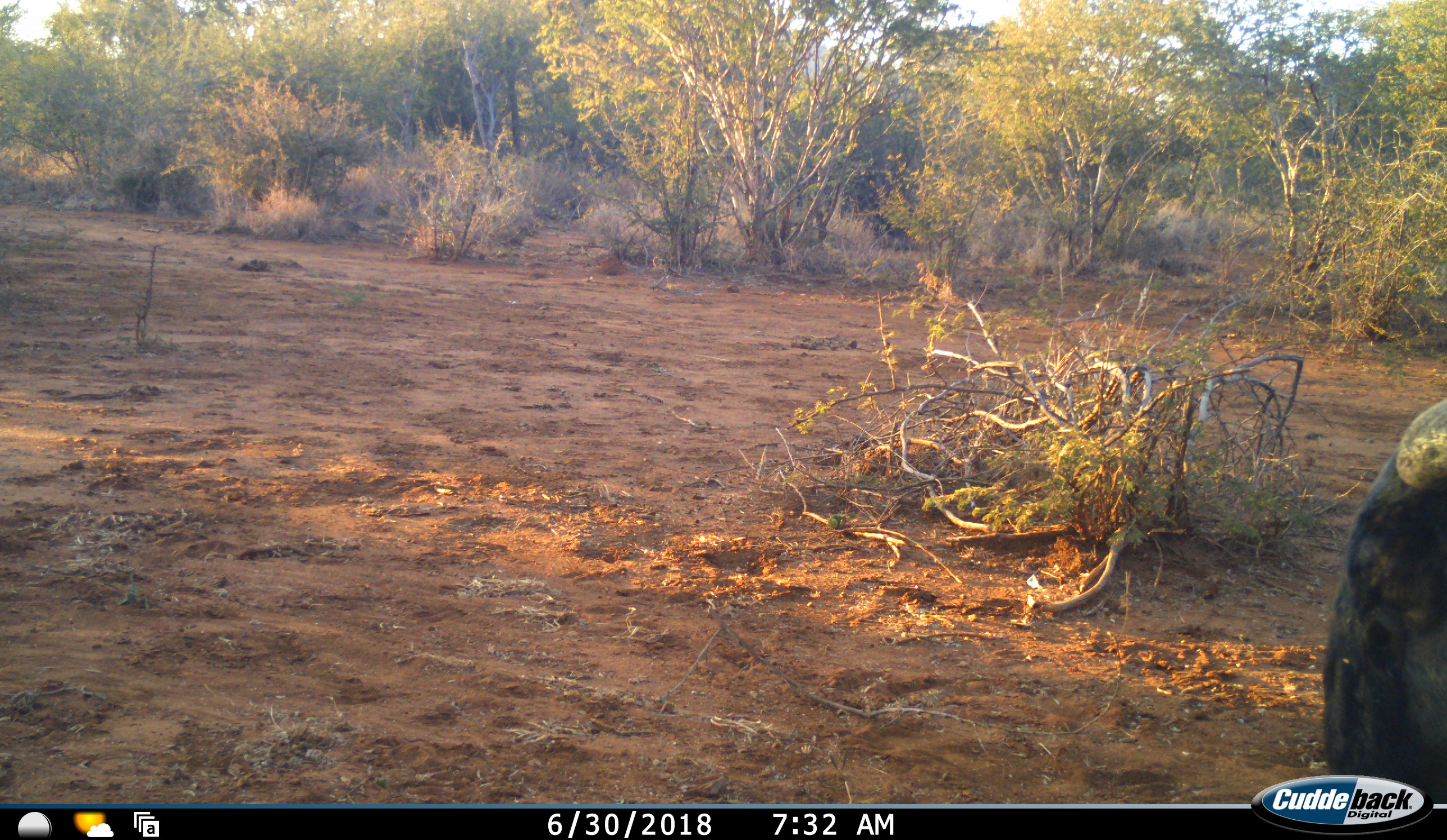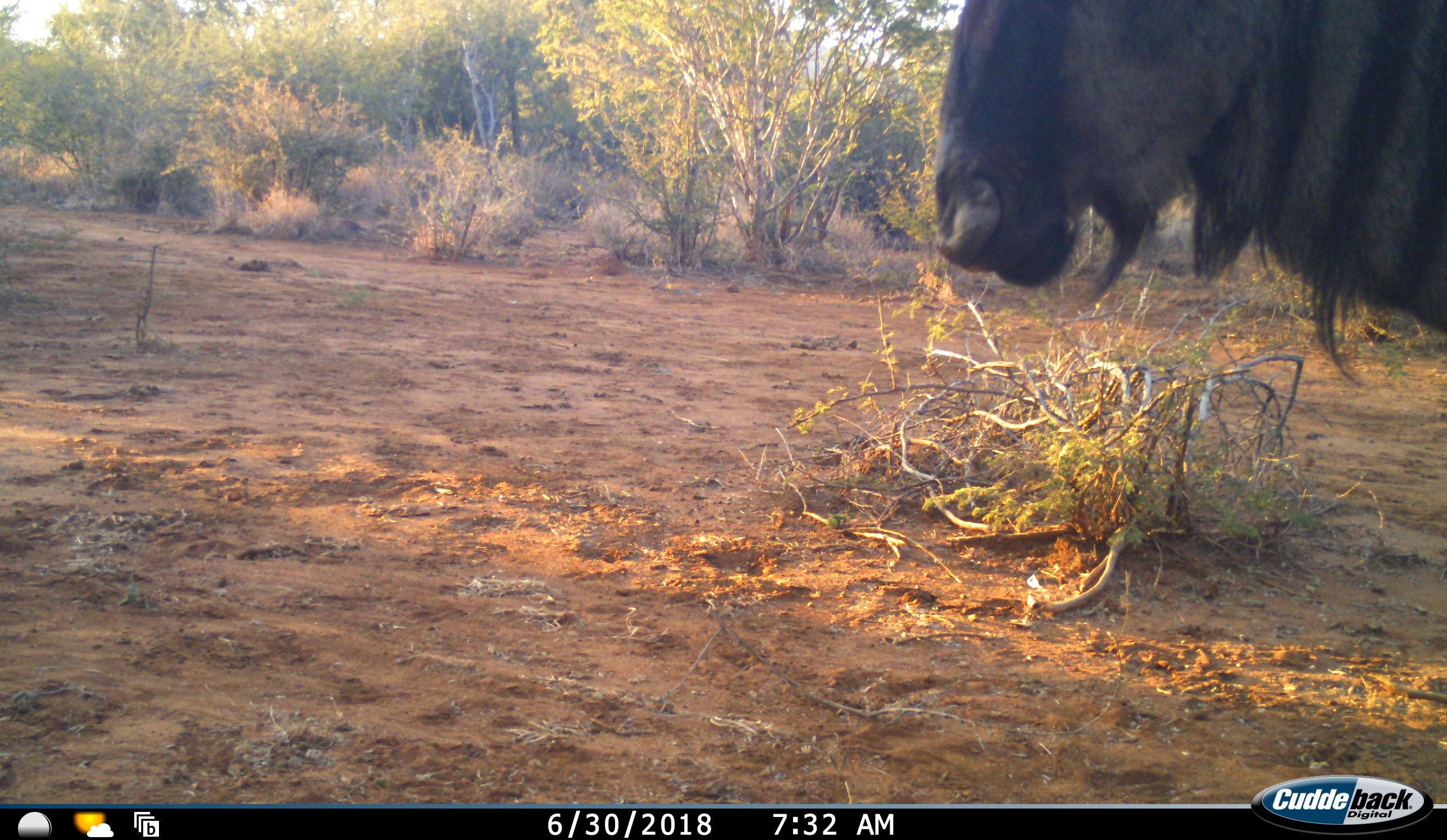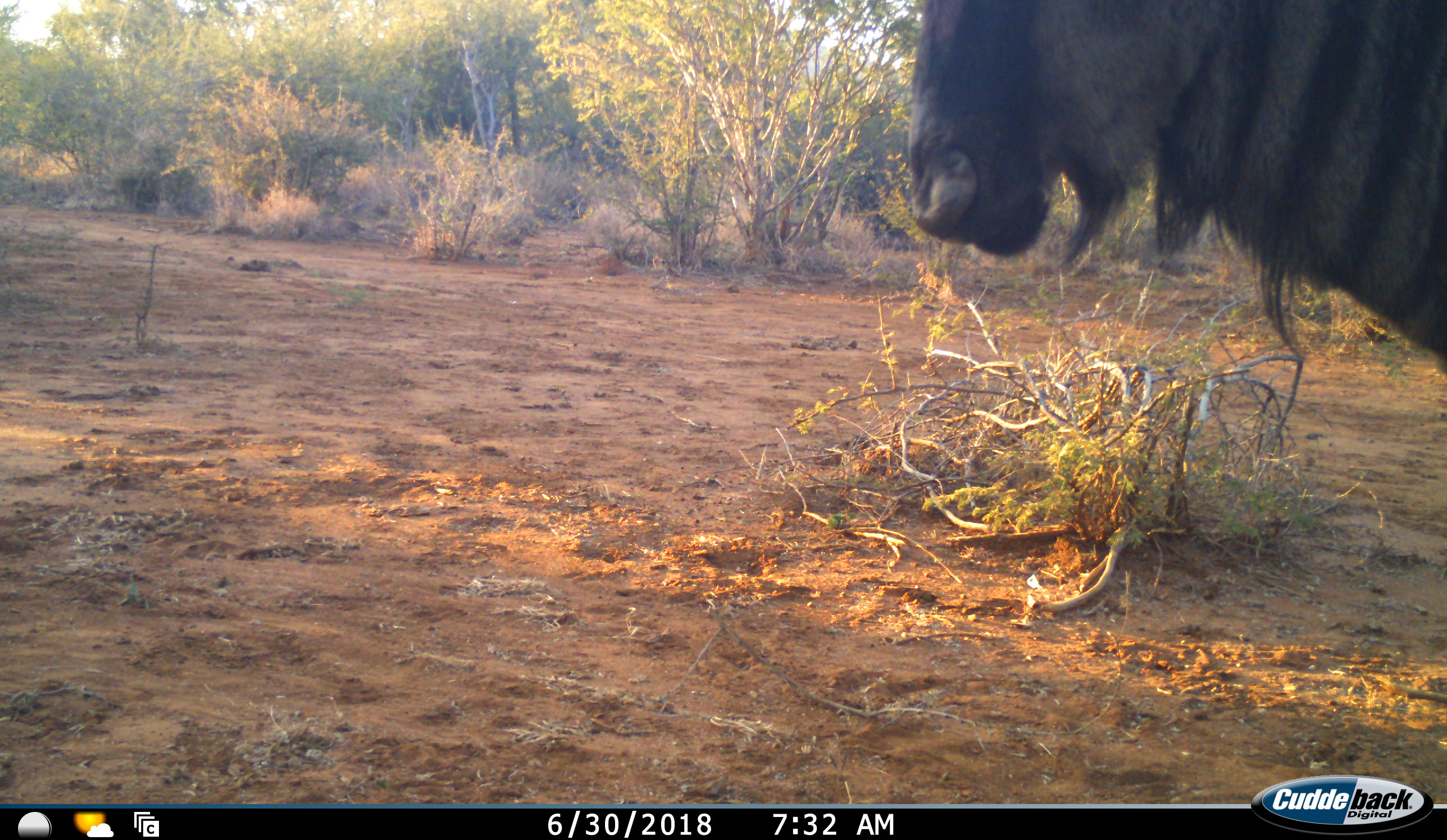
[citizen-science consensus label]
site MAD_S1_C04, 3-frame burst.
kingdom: Animalia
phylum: Chordata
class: Mammalia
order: Artiodactyla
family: Bovidae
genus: Connochaetes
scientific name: Connochaetes taurinus taurinus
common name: blue wildebeest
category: wildebeestblue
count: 1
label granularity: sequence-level